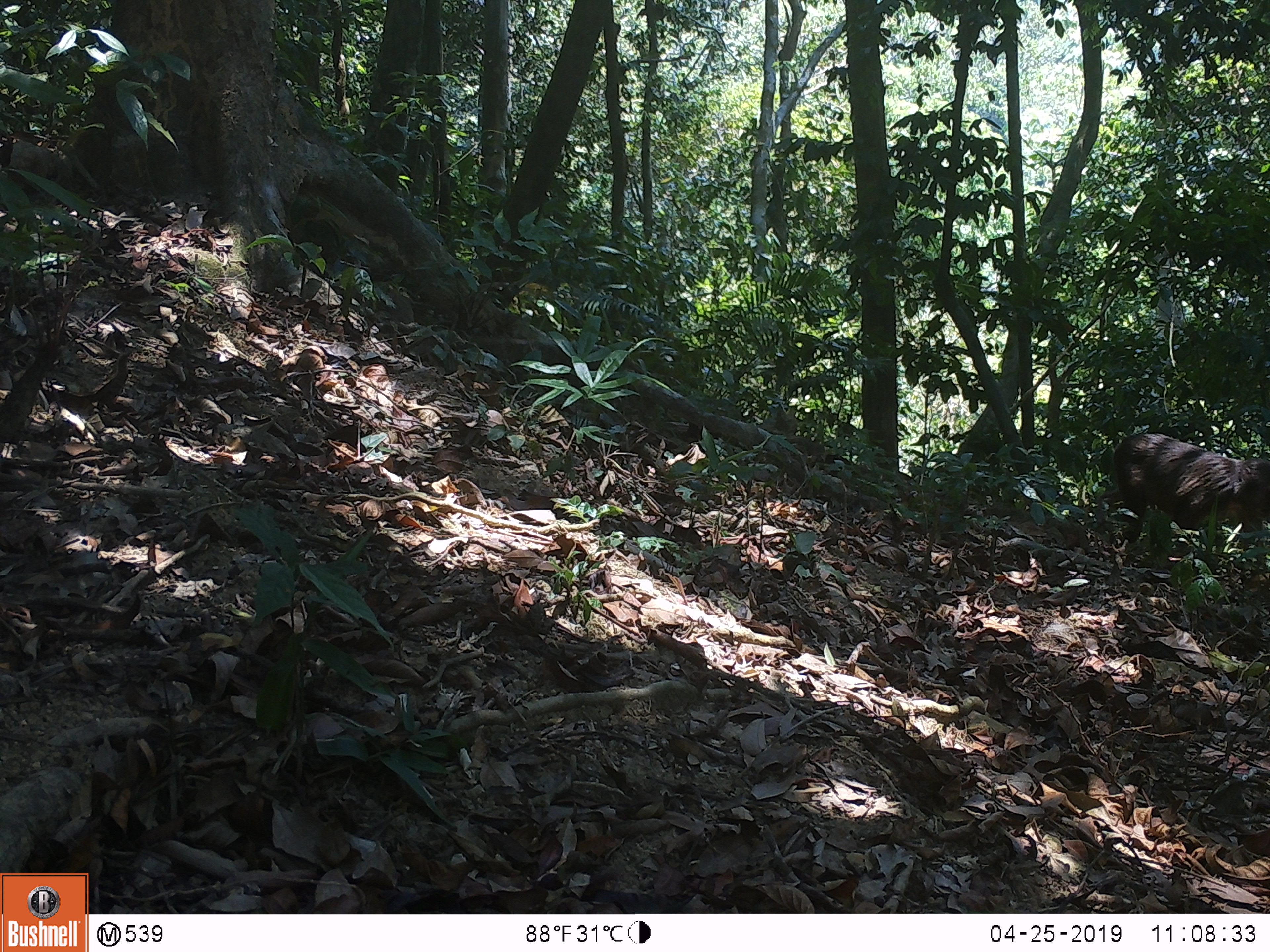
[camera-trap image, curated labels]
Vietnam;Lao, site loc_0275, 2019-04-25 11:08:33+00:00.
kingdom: Animalia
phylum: Chordata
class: Mammalia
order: Primates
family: Cercopithecidae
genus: Macaca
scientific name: Macaca arctoides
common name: stump-tailed macaque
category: stump tailed macaque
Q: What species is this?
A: Stump tailed macaque (stump-tailed macaque) (Macaca arctoides).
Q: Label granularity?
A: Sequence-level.